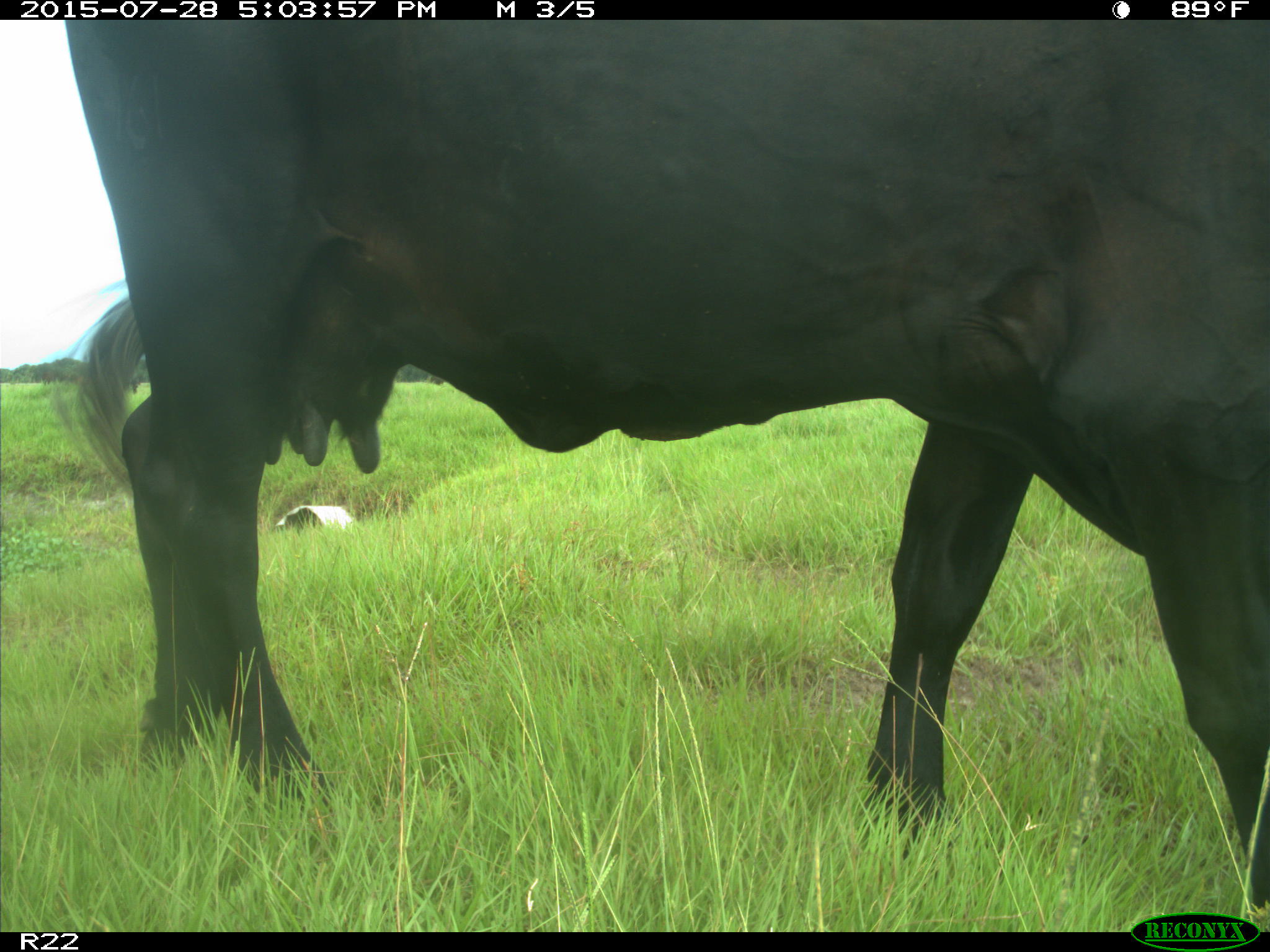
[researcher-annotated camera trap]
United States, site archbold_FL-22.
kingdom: Animalia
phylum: Chordata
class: Mammalia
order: Artiodactyla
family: Bovidae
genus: Bos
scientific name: Bos taurus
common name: domestic cow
Bos taurus (domestic cow).